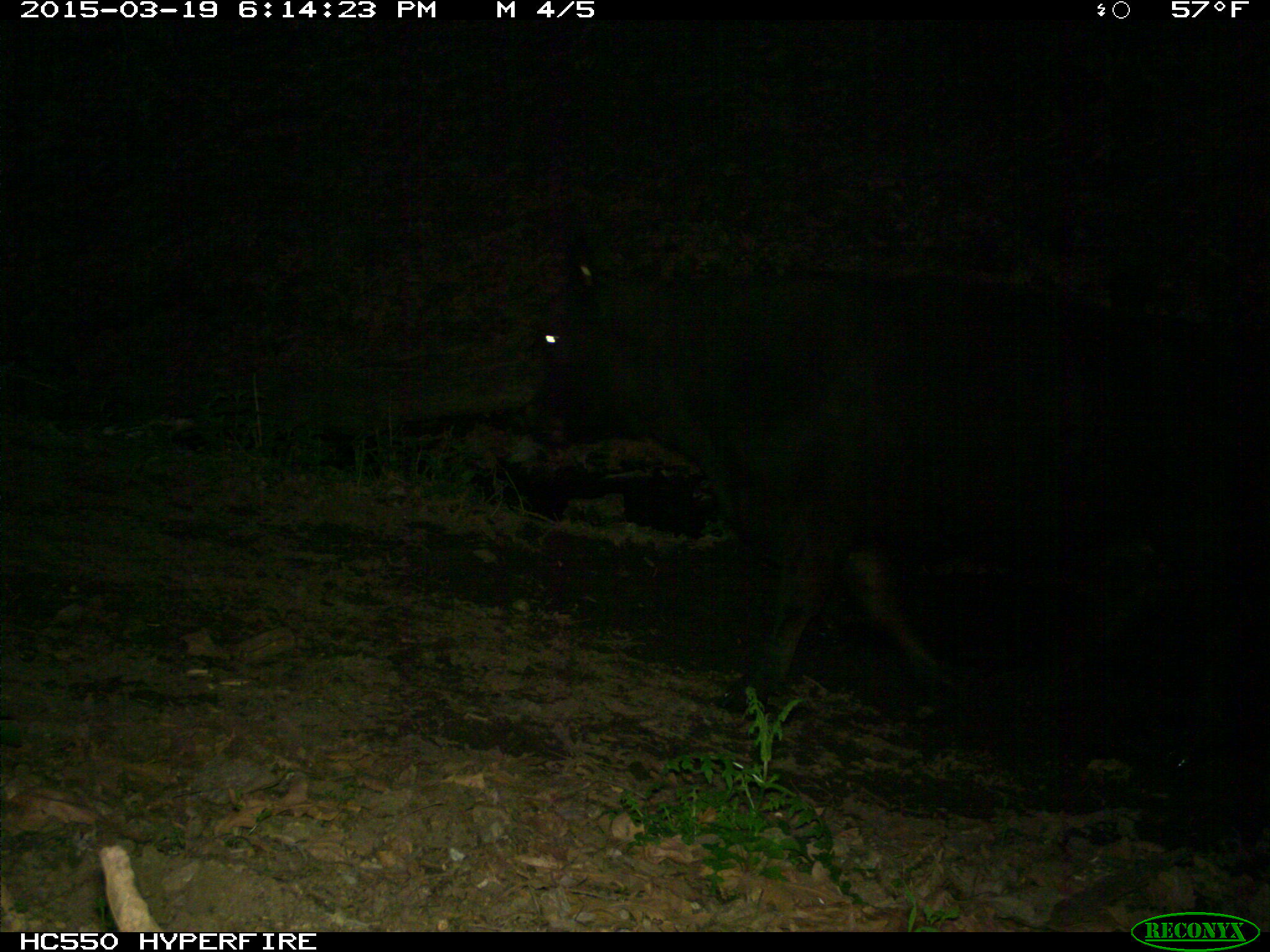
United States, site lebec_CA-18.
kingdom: Animalia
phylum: Chordata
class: Mammalia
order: Artiodactyla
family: Bovidae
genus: Bos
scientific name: Bos taurus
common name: domestic cow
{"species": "Bos taurus (domestic cow)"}